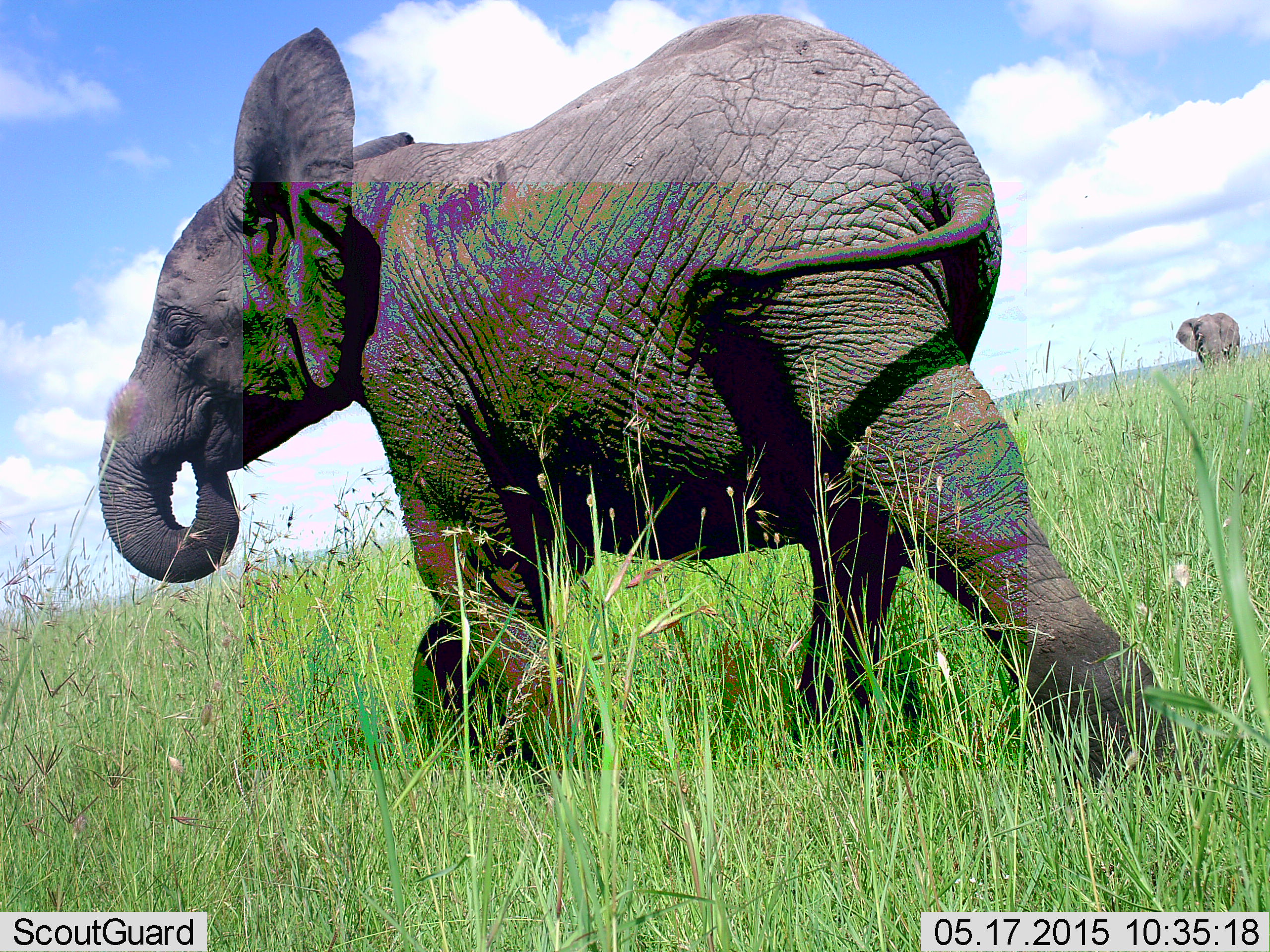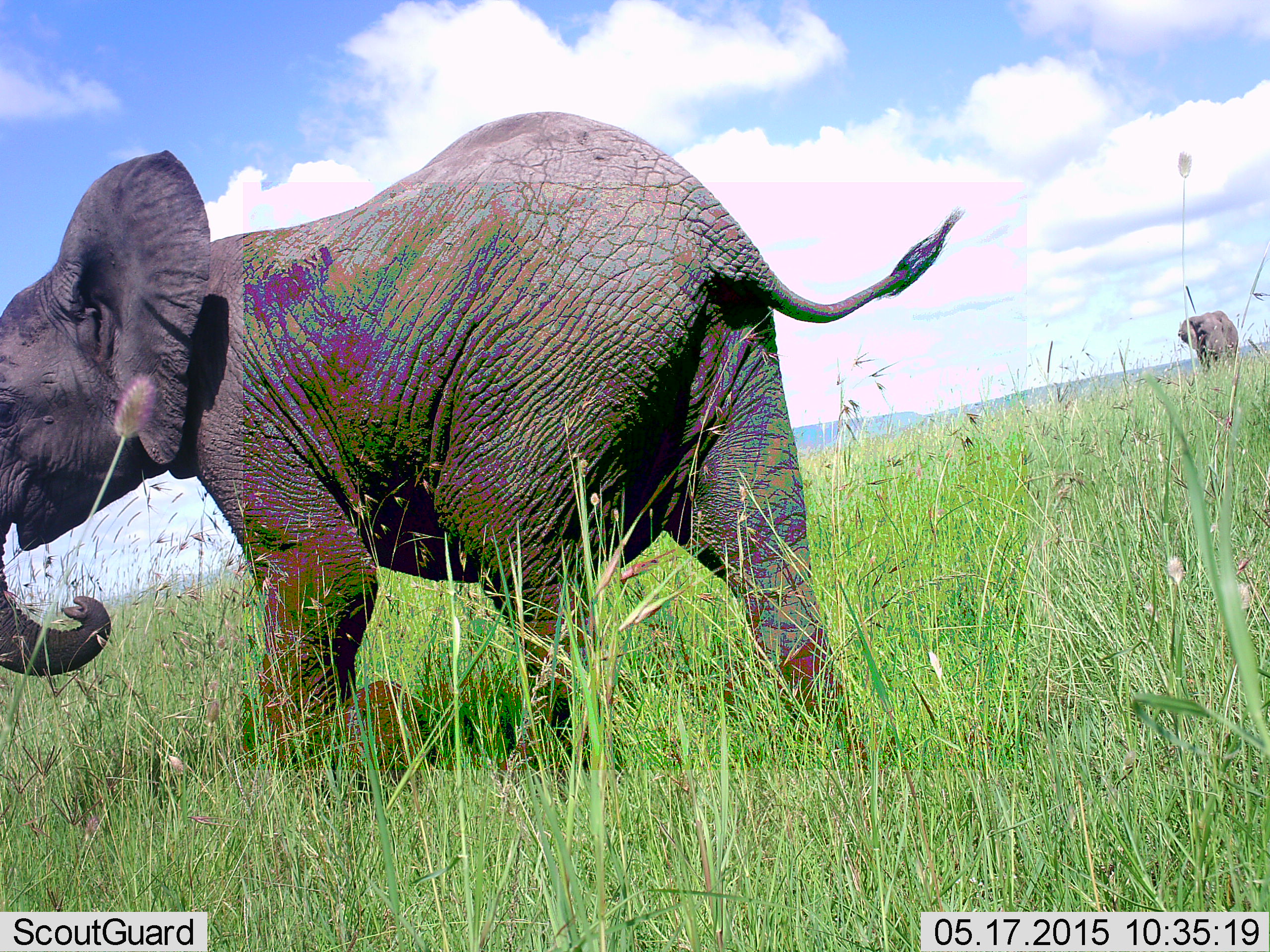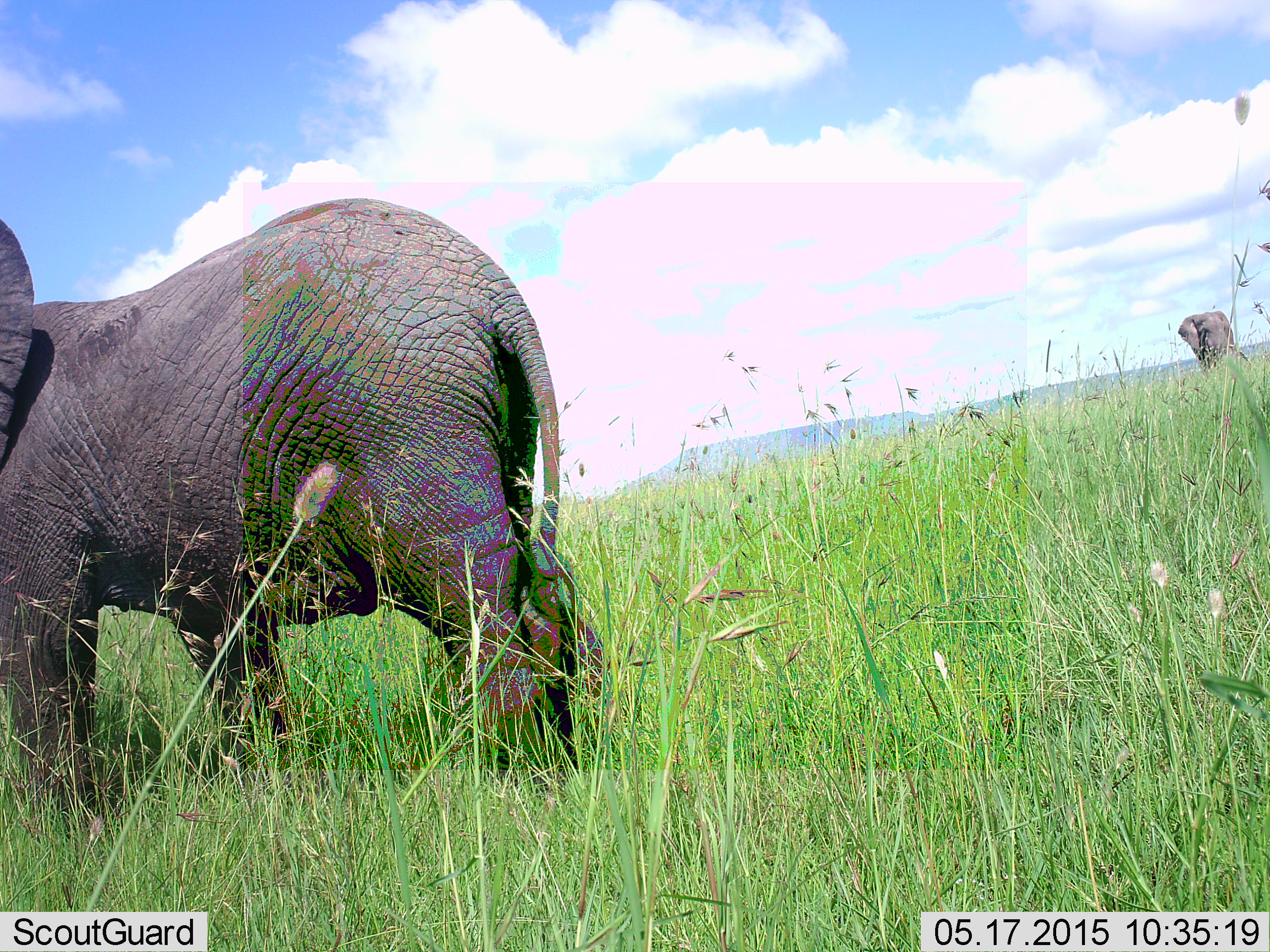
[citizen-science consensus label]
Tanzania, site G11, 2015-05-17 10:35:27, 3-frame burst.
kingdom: Animalia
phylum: Chordata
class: Mammalia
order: Proboscidea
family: Elephantidae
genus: Loxodonta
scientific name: Loxodonta africana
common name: african bush elephant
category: elephant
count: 2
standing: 50%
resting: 0%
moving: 100%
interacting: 0%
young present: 40%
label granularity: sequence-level